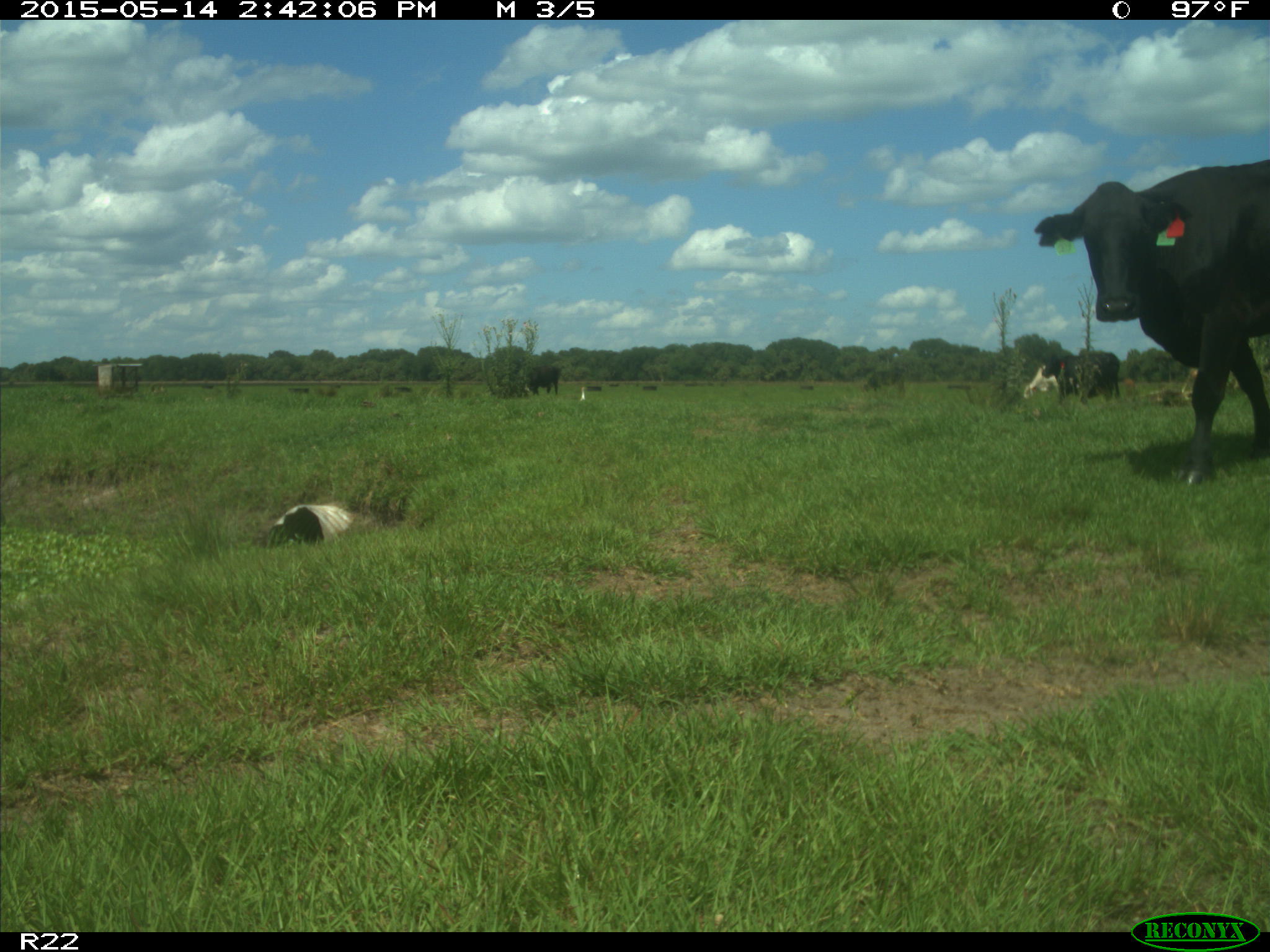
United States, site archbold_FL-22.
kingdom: Animalia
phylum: Chordata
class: Mammalia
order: Artiodactyla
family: Bovidae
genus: Bos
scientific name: Bos taurus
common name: domestic cow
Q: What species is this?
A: Bos taurus (domestic cow).